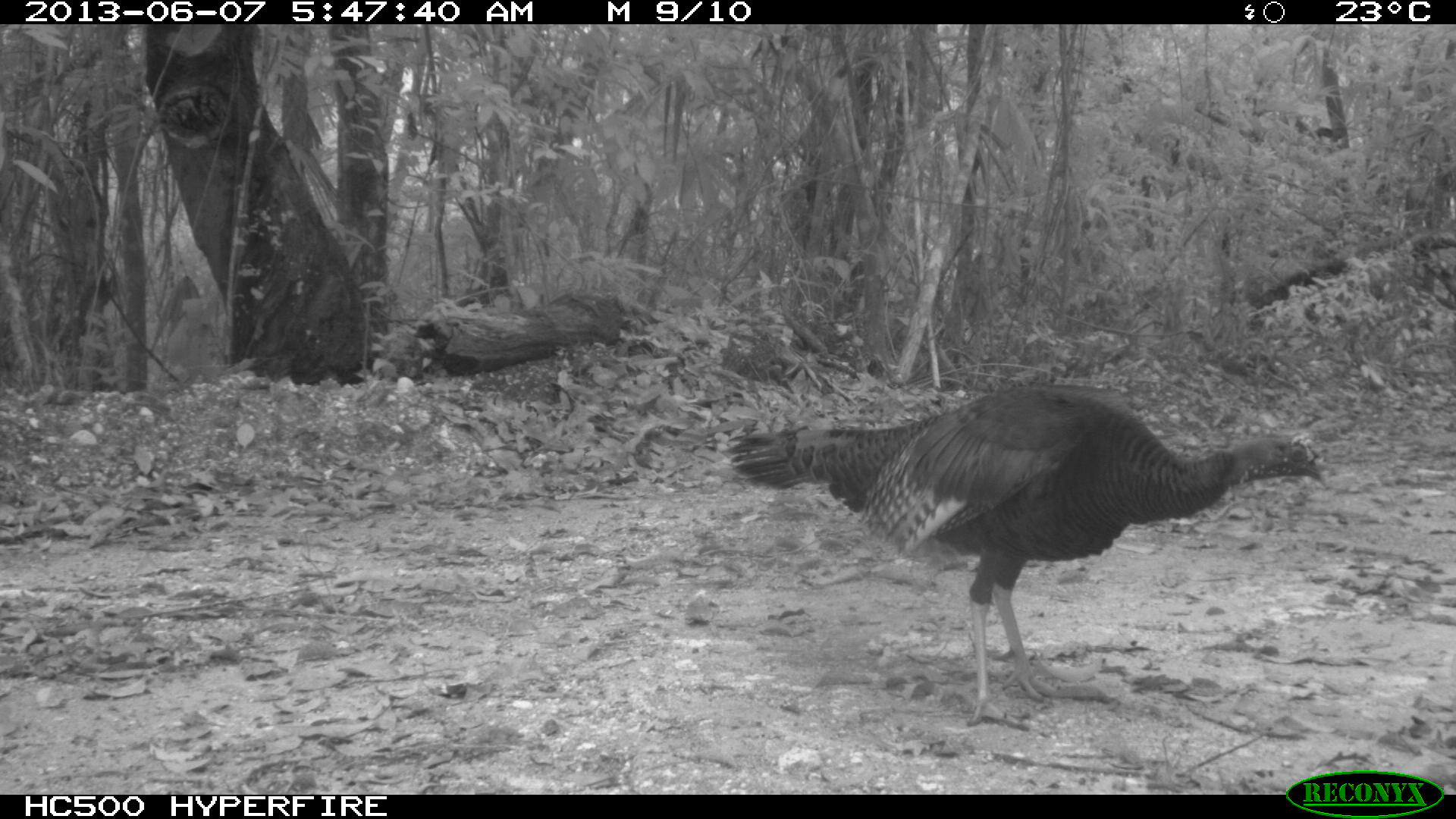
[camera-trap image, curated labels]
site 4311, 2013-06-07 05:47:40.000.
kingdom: Animalia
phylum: Chordata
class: Aves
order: Galliformes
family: Phasianidae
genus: Meleagris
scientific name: Meleagris ocellata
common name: ocellated turkey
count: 2